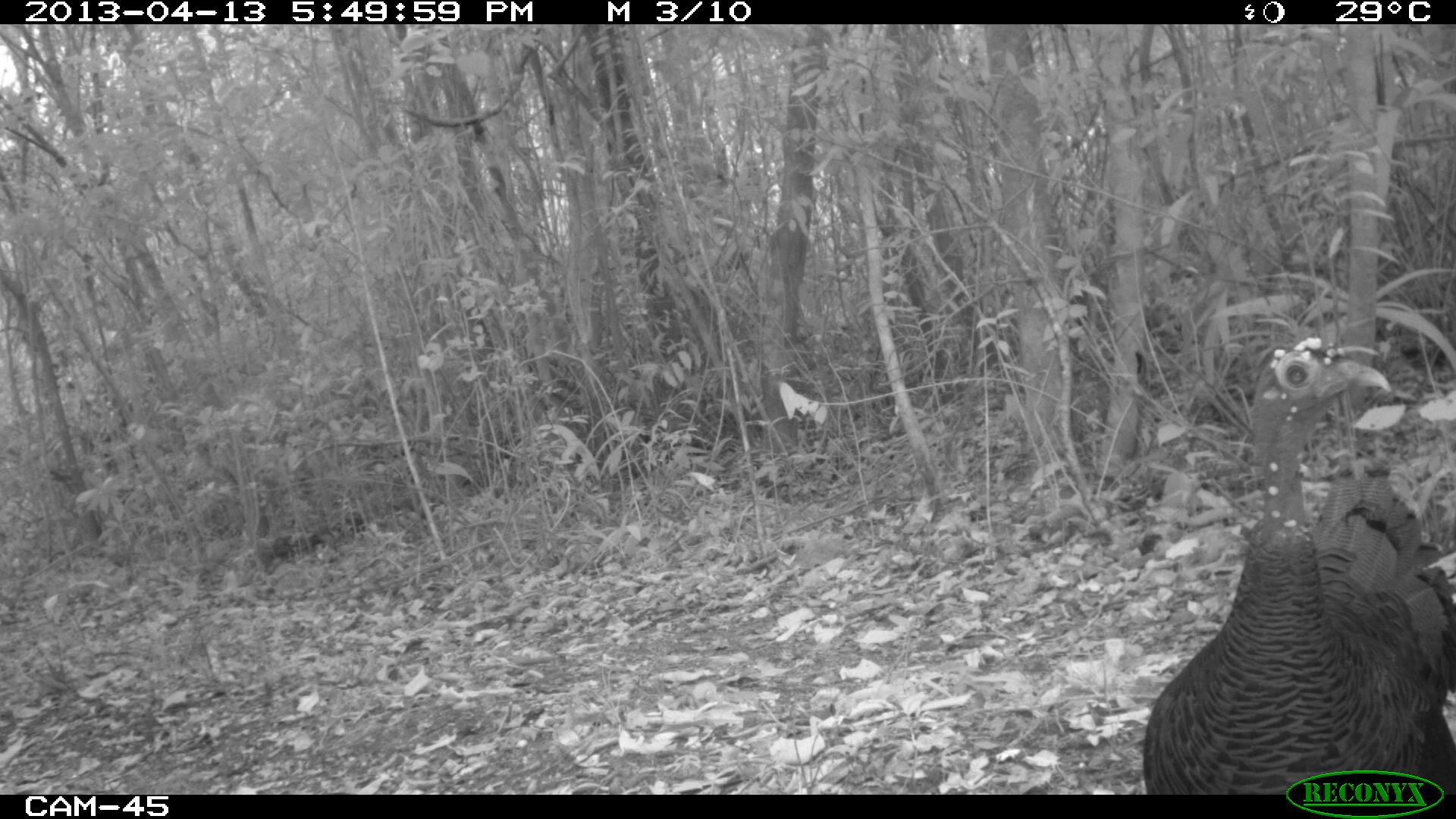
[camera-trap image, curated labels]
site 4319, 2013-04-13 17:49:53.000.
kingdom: Animalia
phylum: Chordata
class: Aves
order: Galliformes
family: Phasianidae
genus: Meleagris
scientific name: Meleagris ocellata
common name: ocellated turkey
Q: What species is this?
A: Meleagris ocellata (ocellated turkey).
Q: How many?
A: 3.